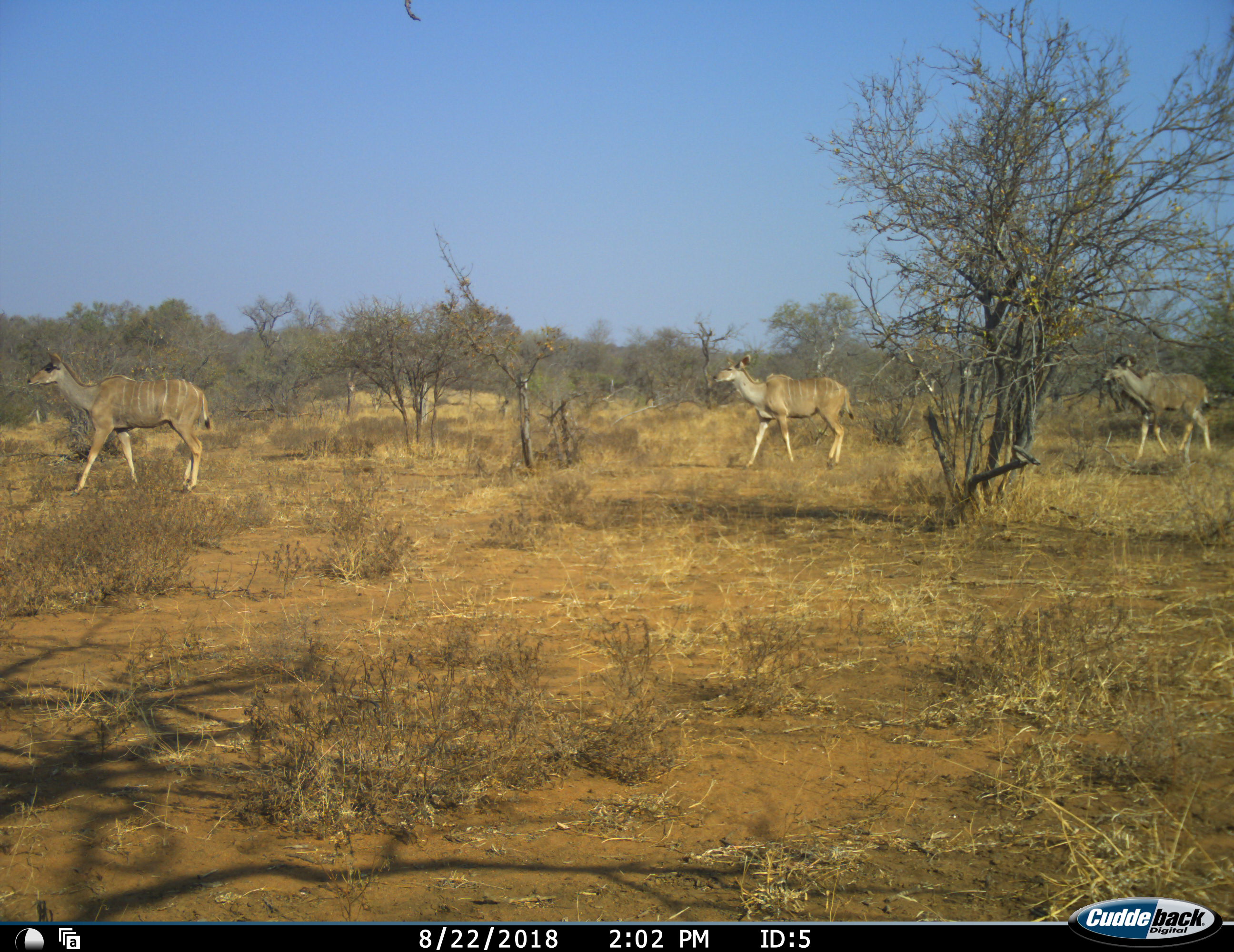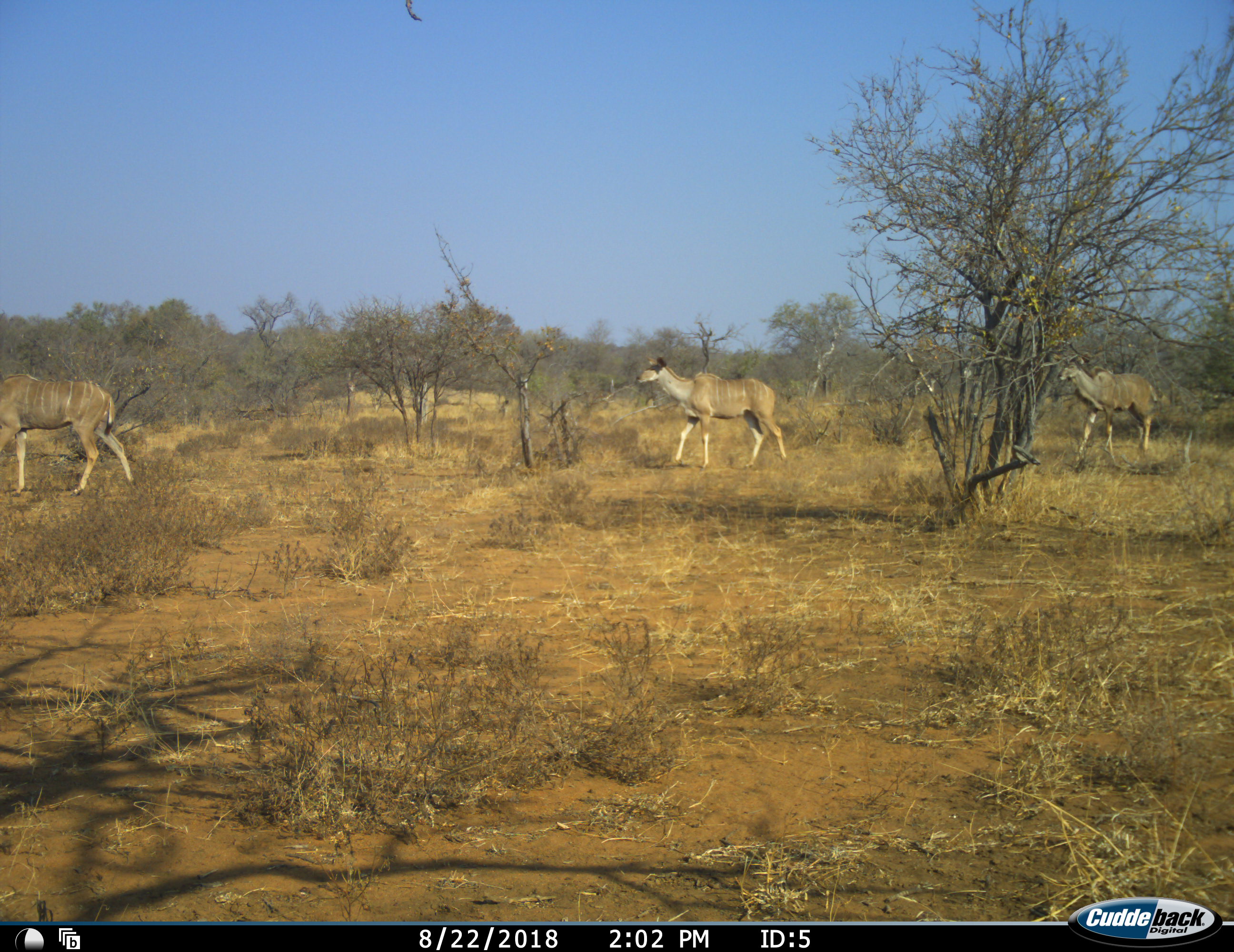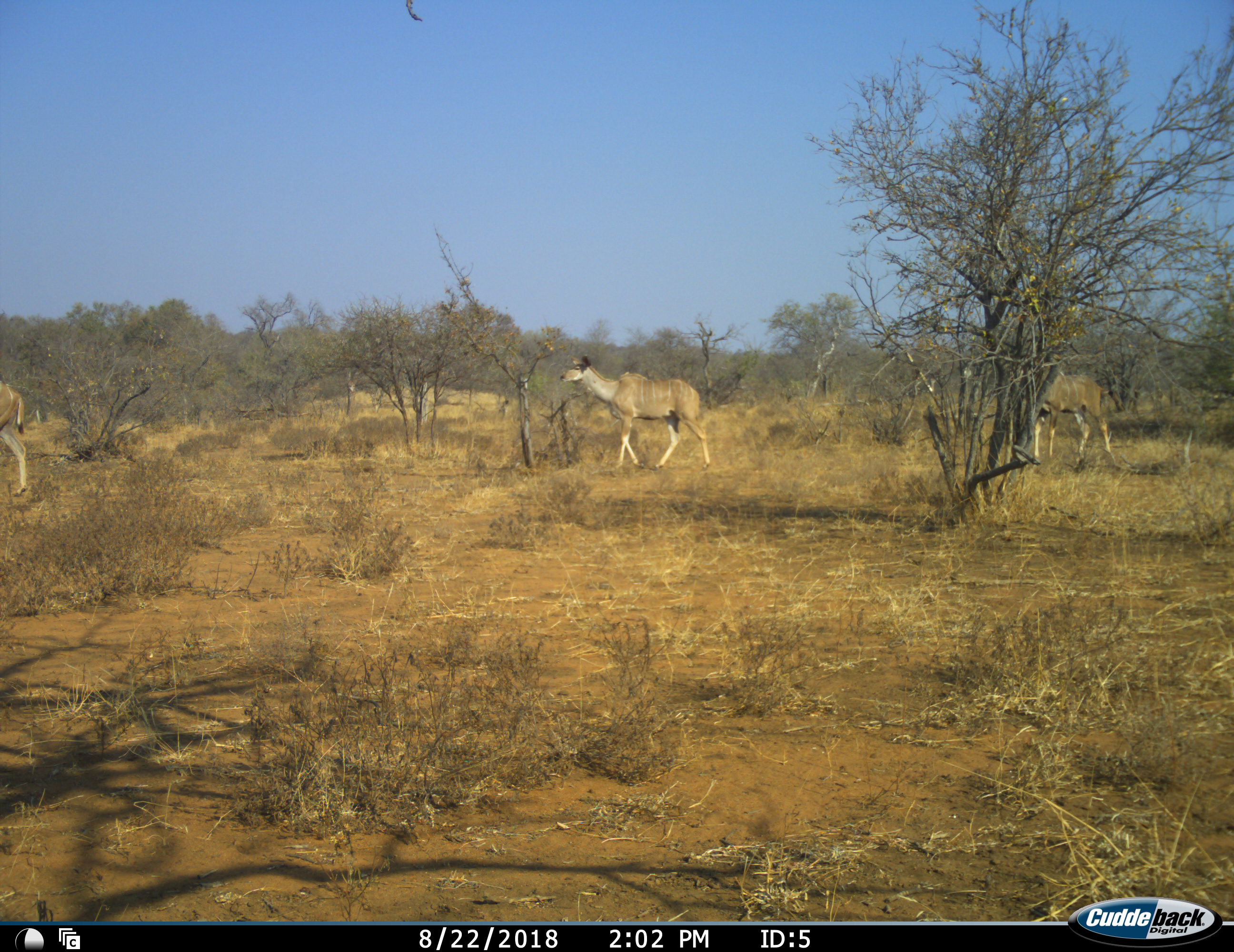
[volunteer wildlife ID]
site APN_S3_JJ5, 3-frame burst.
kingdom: Animalia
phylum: Chordata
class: Mammalia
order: Artiodactyla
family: Bovidae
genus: Tragelaphus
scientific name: Tragelaphus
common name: kudu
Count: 3.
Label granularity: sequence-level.